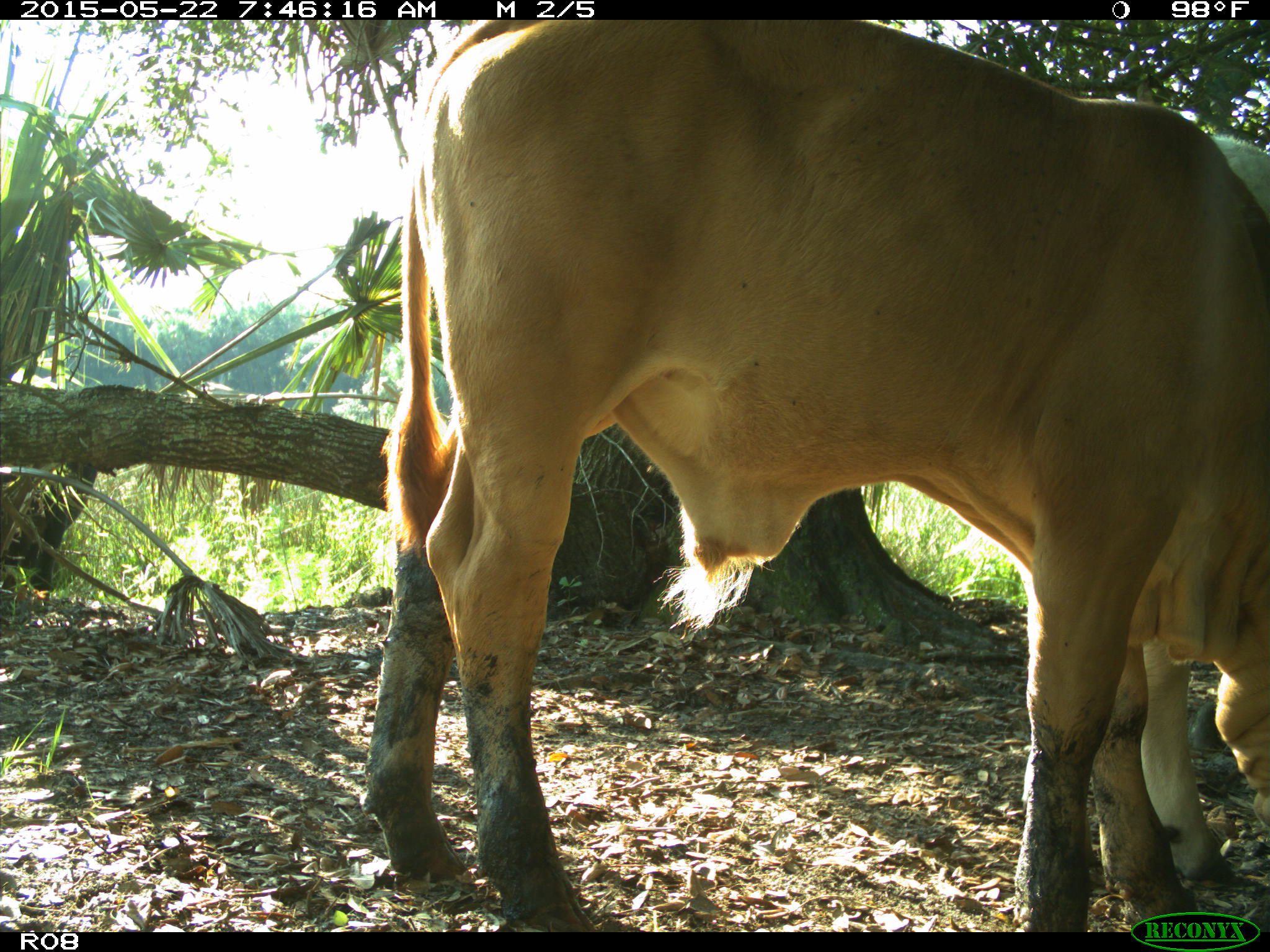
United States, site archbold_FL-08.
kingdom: Animalia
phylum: Chordata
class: Mammalia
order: Artiodactyla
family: Bovidae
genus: Bos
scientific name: Bos taurus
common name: domestic cow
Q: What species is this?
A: Bos taurus (domestic cow).